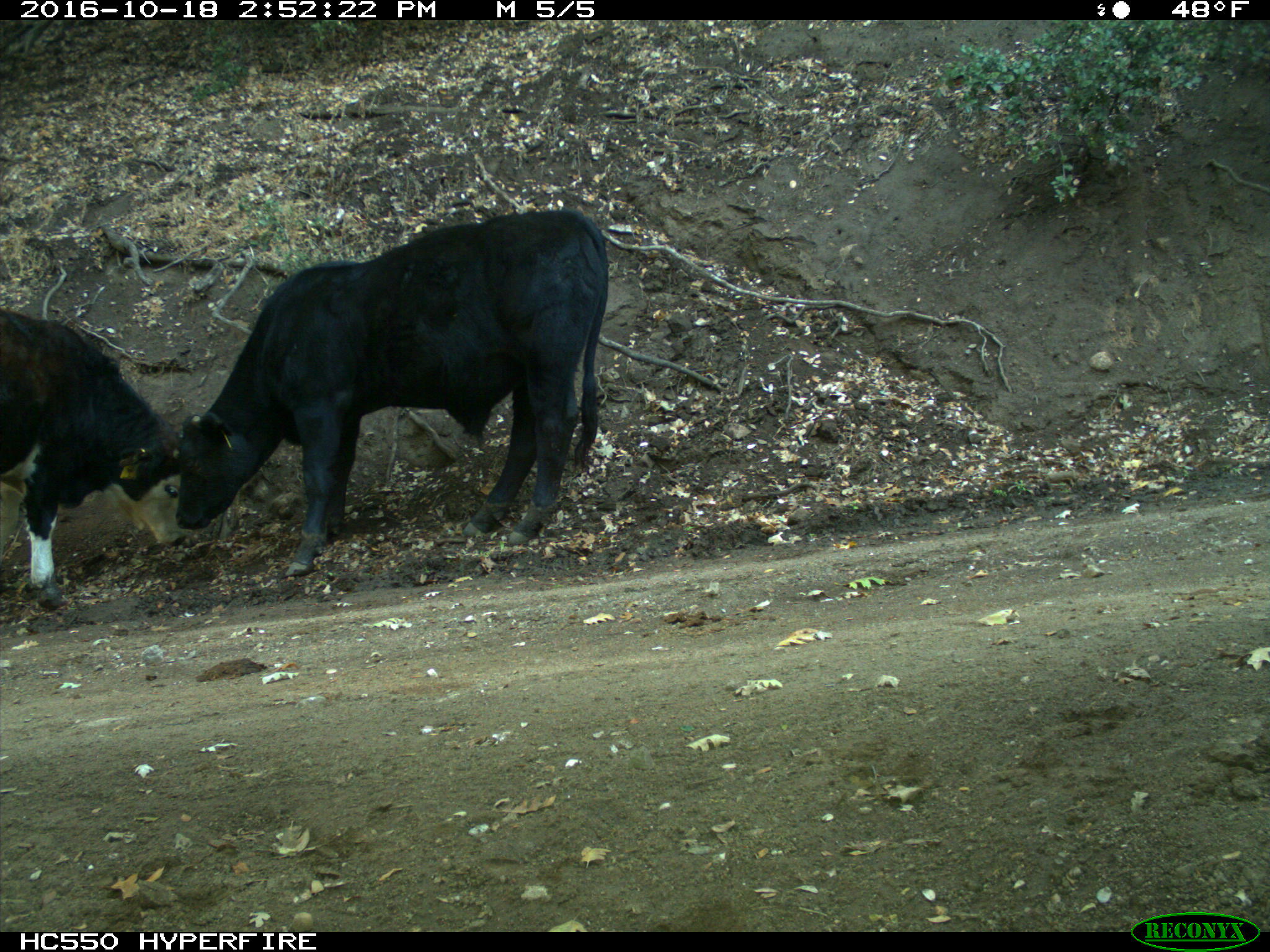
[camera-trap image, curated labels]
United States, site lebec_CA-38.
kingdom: Animalia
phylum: Chordata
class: Mammalia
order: Artiodactyla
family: Bovidae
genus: Bos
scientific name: Bos taurus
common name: domestic cow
Bos taurus (domestic cow).